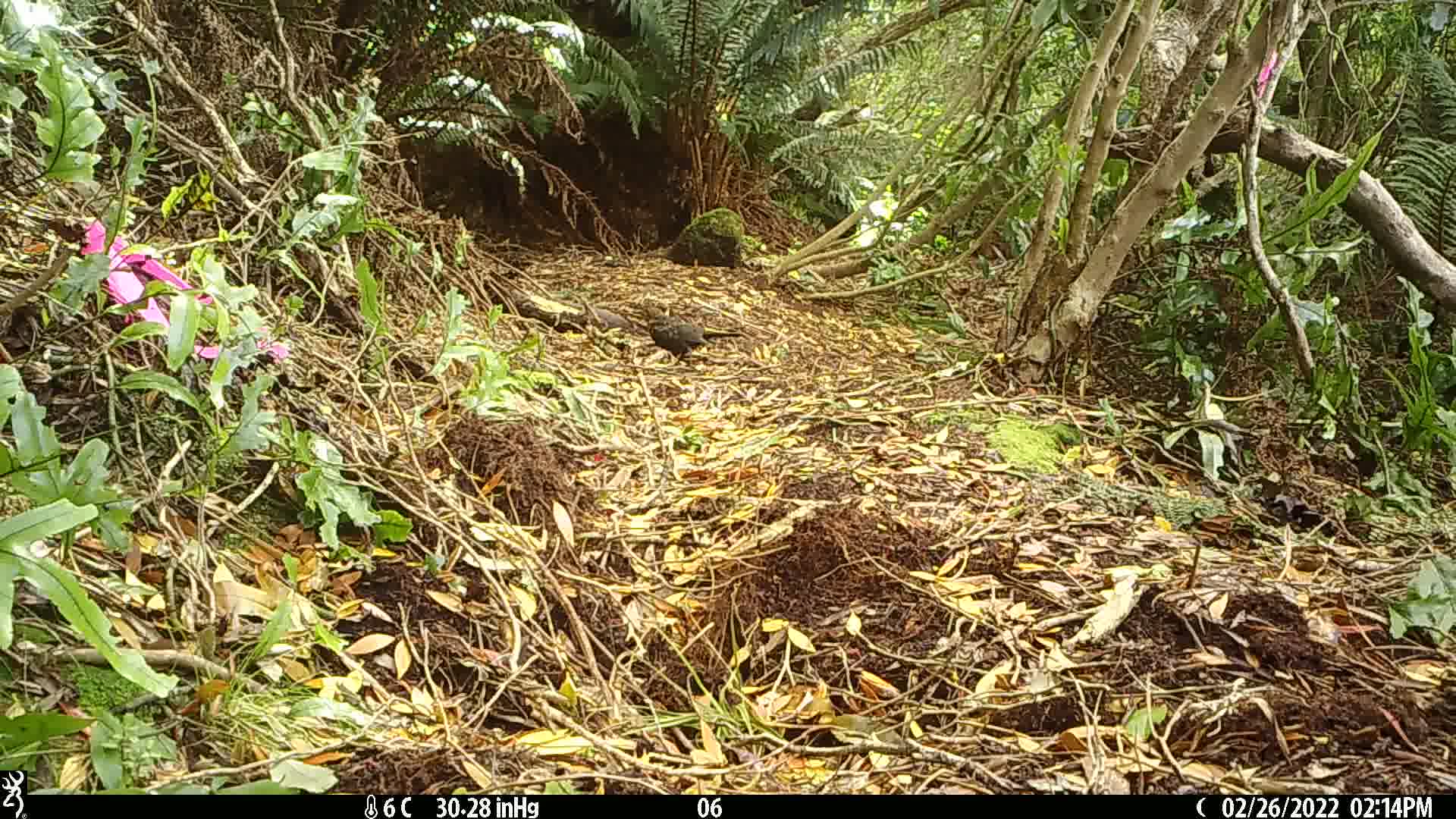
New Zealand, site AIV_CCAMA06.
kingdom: Animalia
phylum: Chordata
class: Aves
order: Passeriformes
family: Turdidae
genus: Turdus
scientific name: Turdus merula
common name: eurasian blackbird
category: blackbird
Blackbird (eurasian blackbird) (Turdus merula).